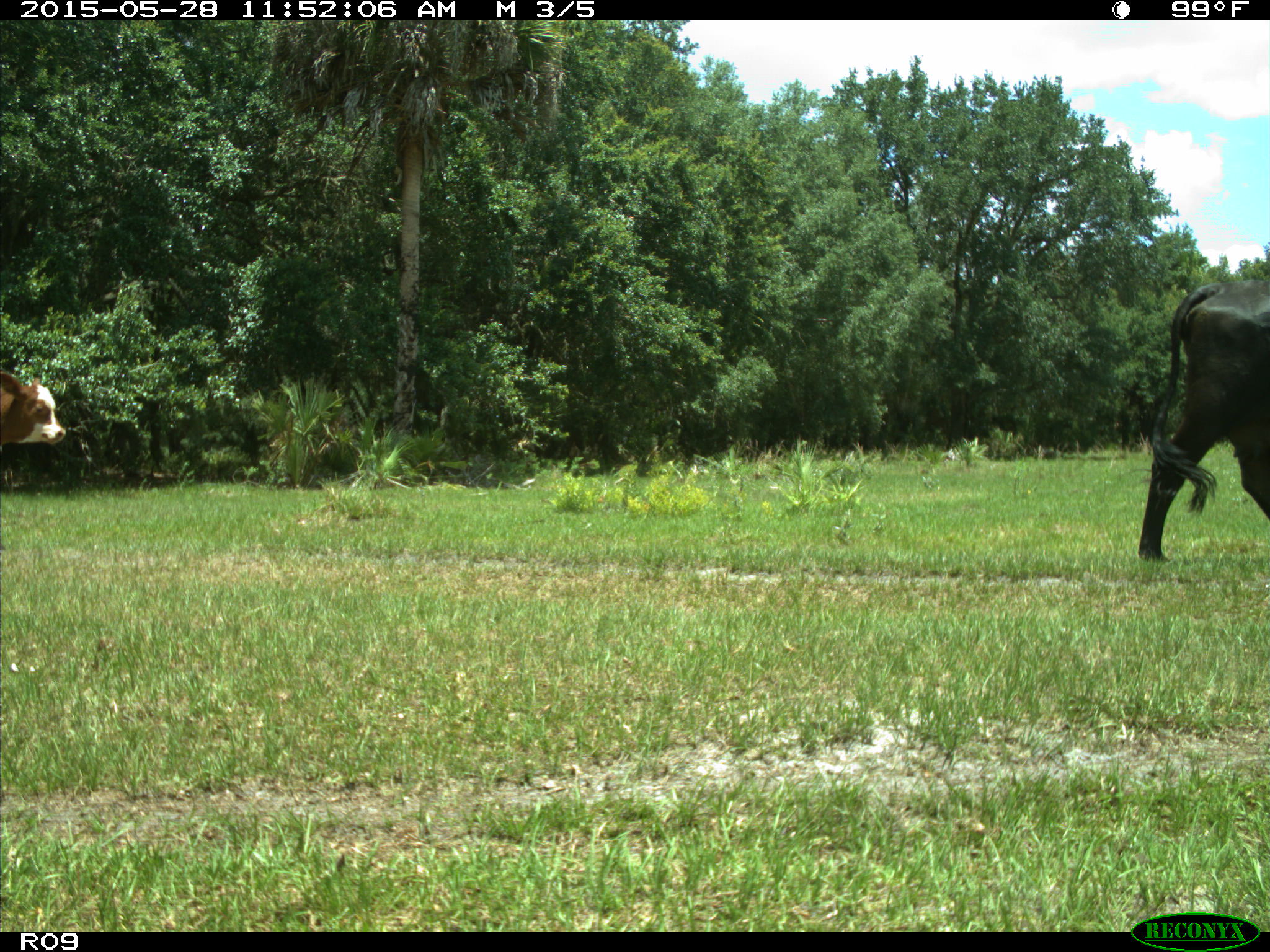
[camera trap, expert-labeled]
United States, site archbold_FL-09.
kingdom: Animalia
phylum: Chordata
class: Mammalia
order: Artiodactyla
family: Bovidae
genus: Bos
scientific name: Bos taurus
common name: domestic cow